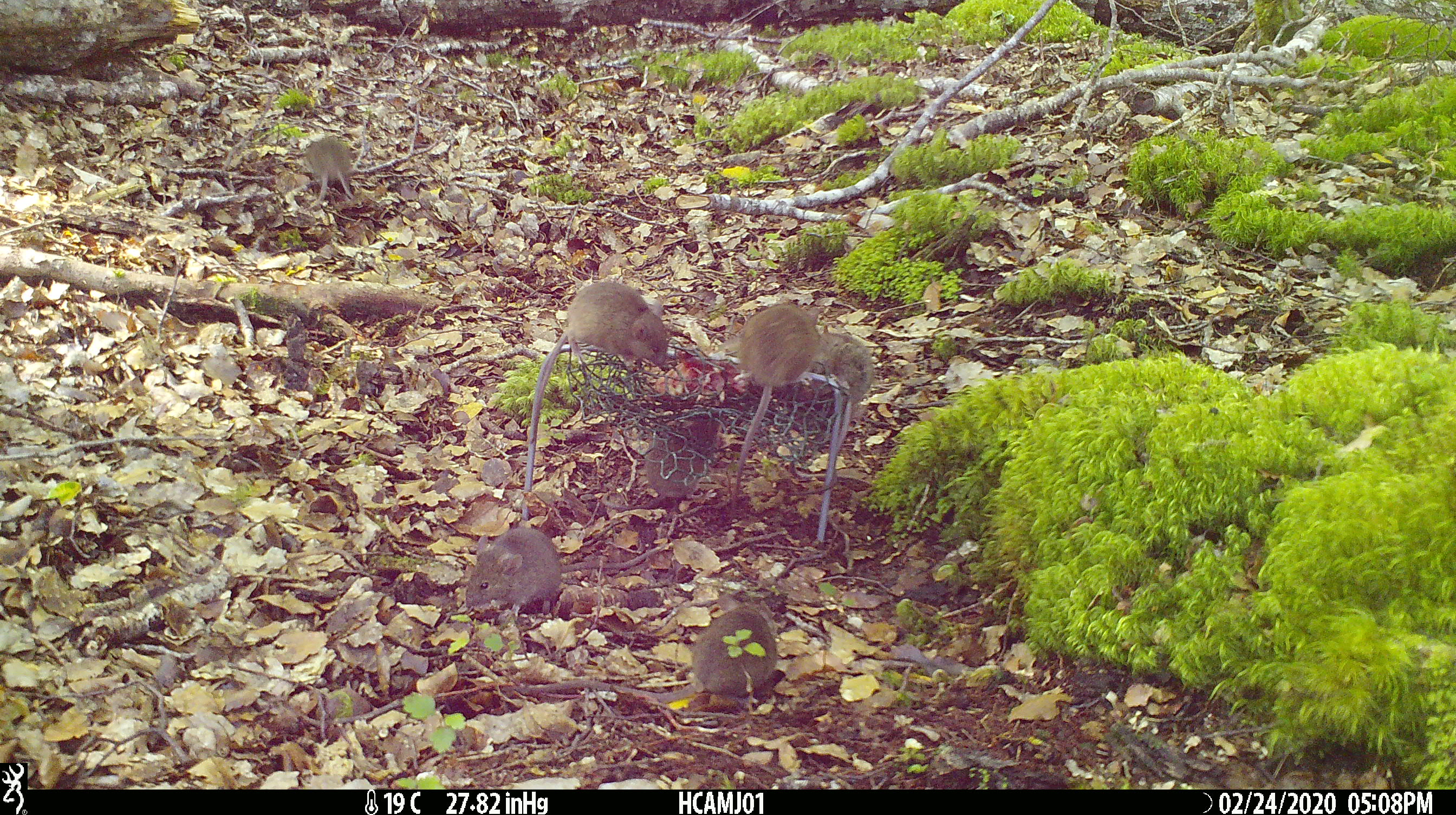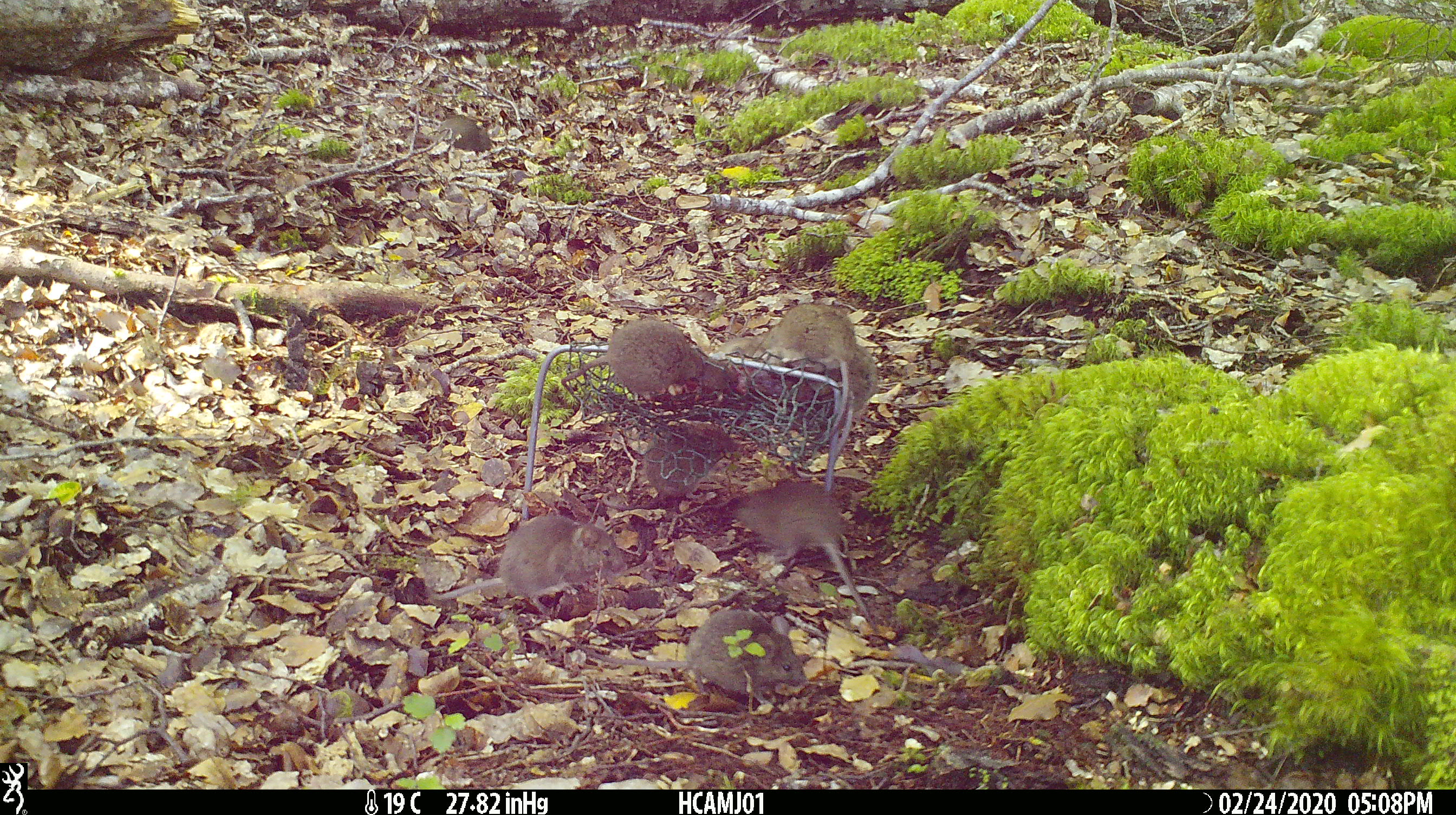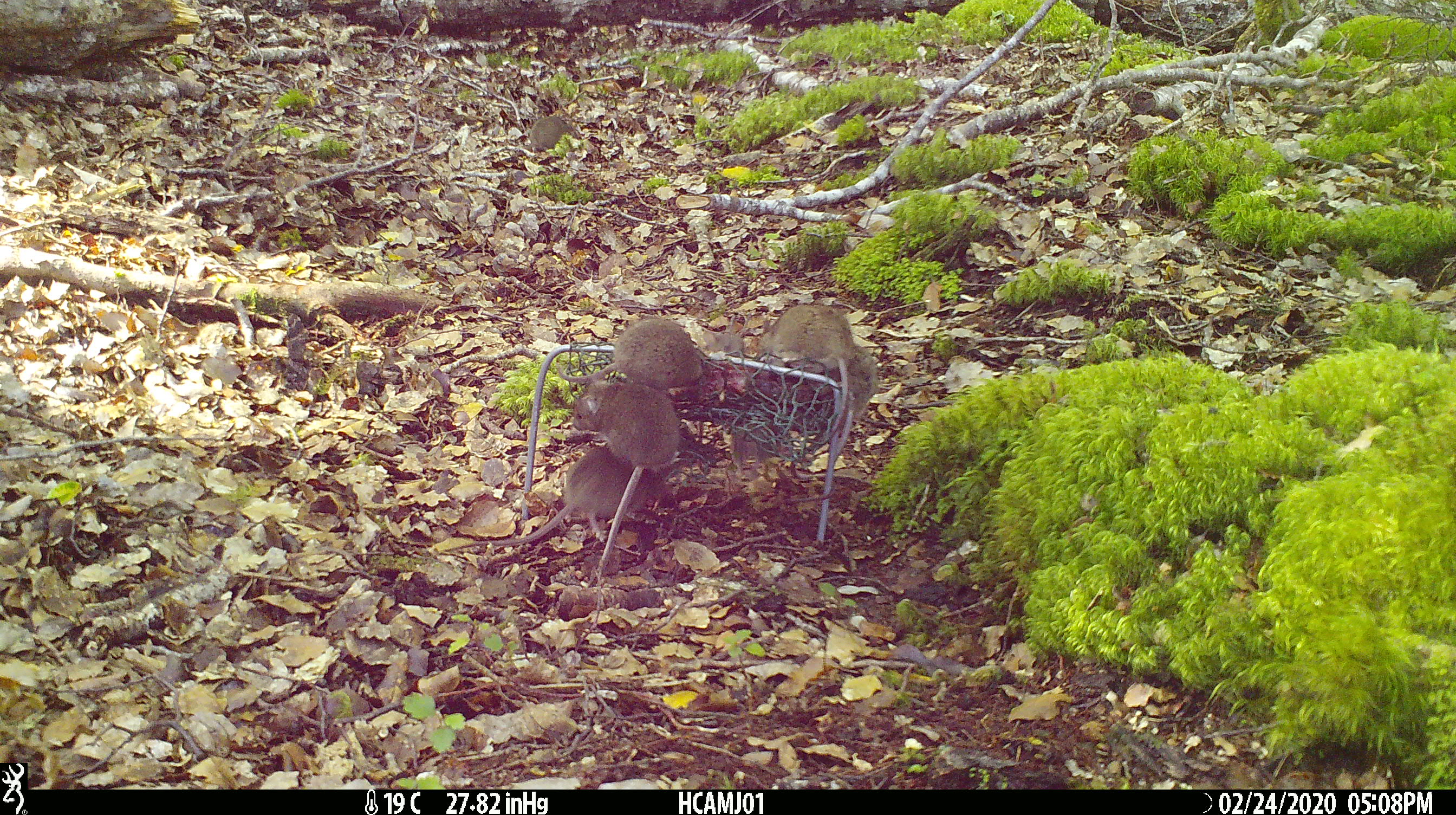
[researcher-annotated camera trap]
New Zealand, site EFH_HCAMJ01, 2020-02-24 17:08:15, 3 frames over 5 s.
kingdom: Animalia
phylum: Chordata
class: Mammalia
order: Rodentia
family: Muridae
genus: Mus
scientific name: Mus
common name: mouse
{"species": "mouse (Mus)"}